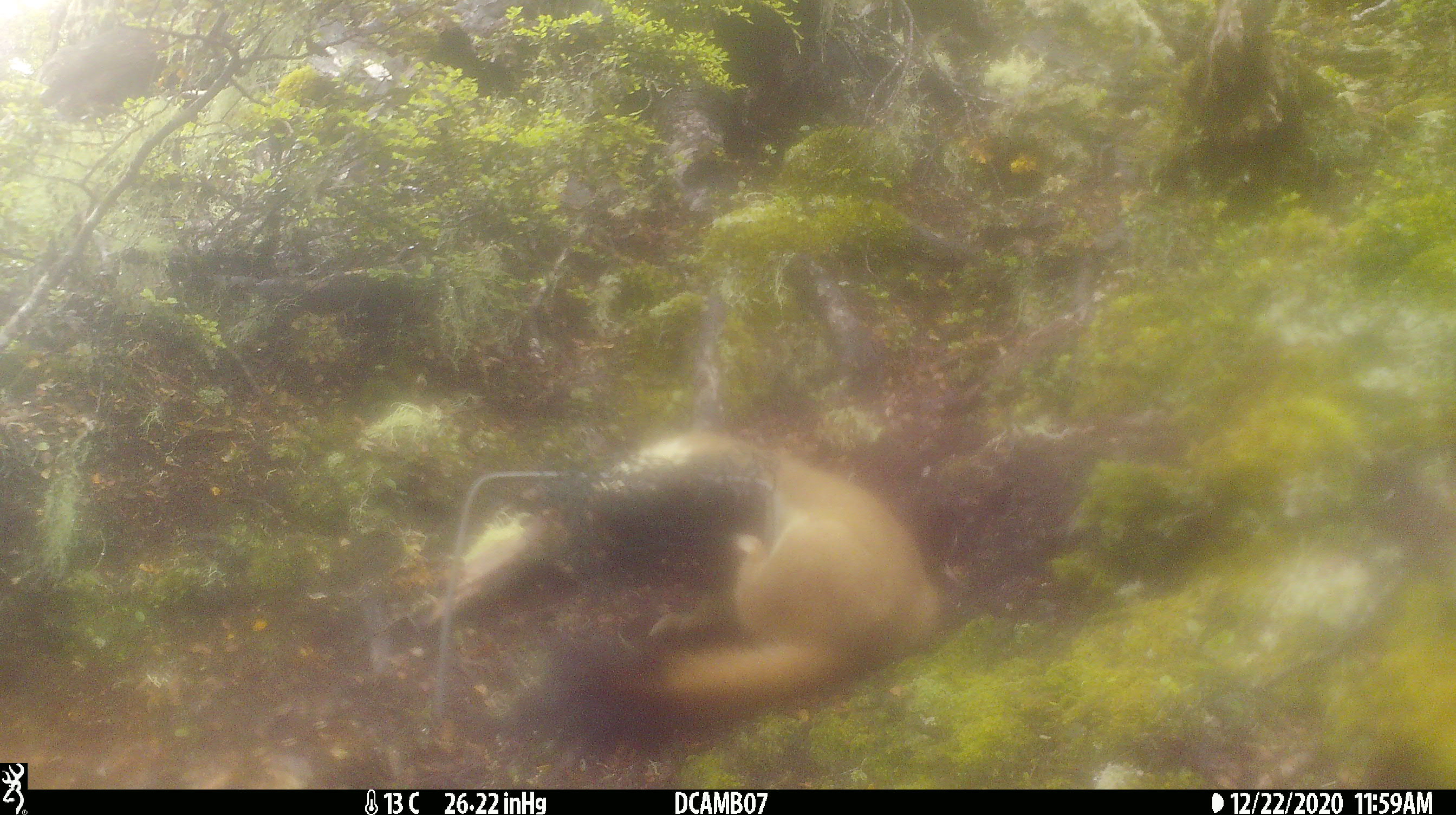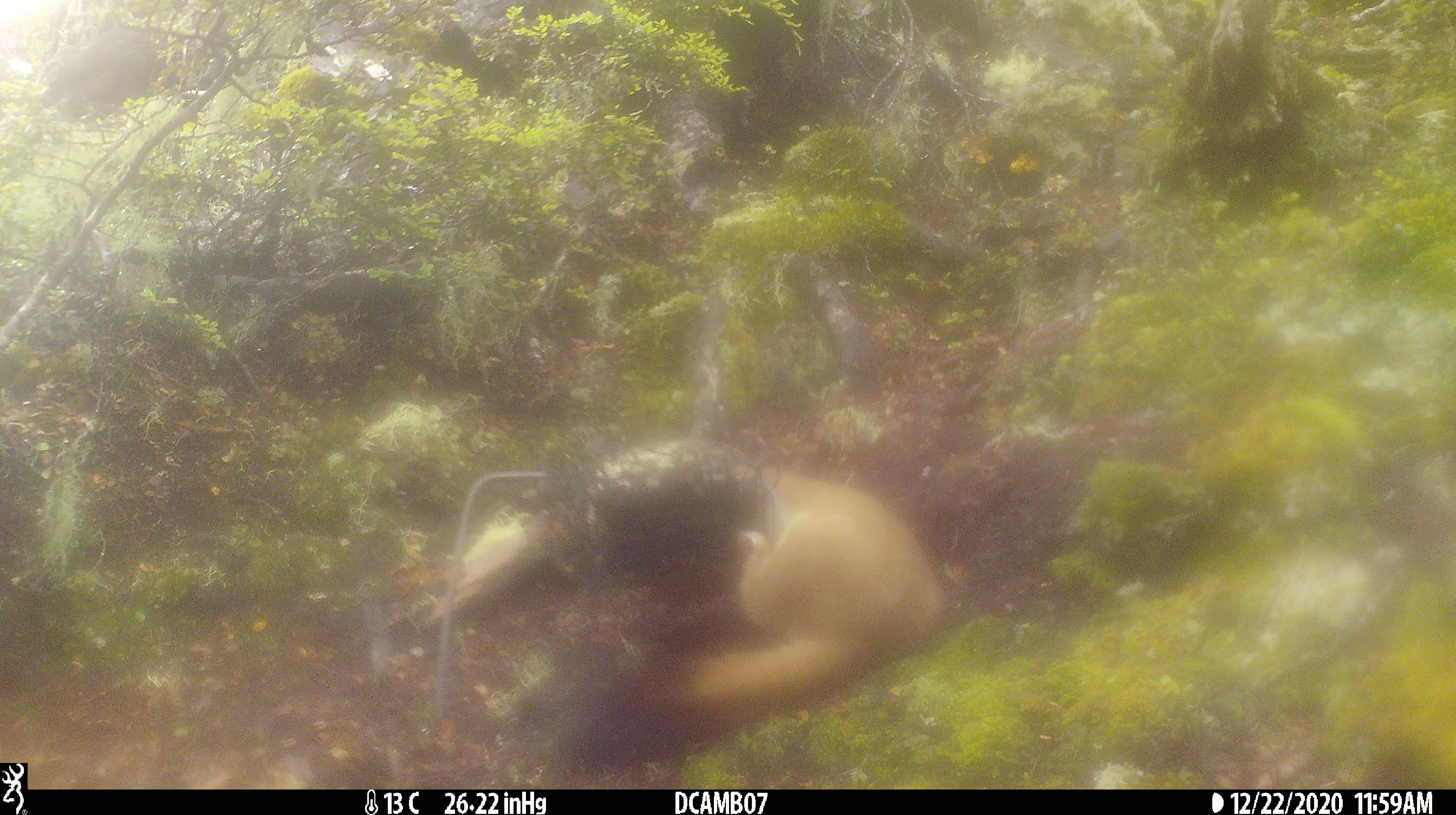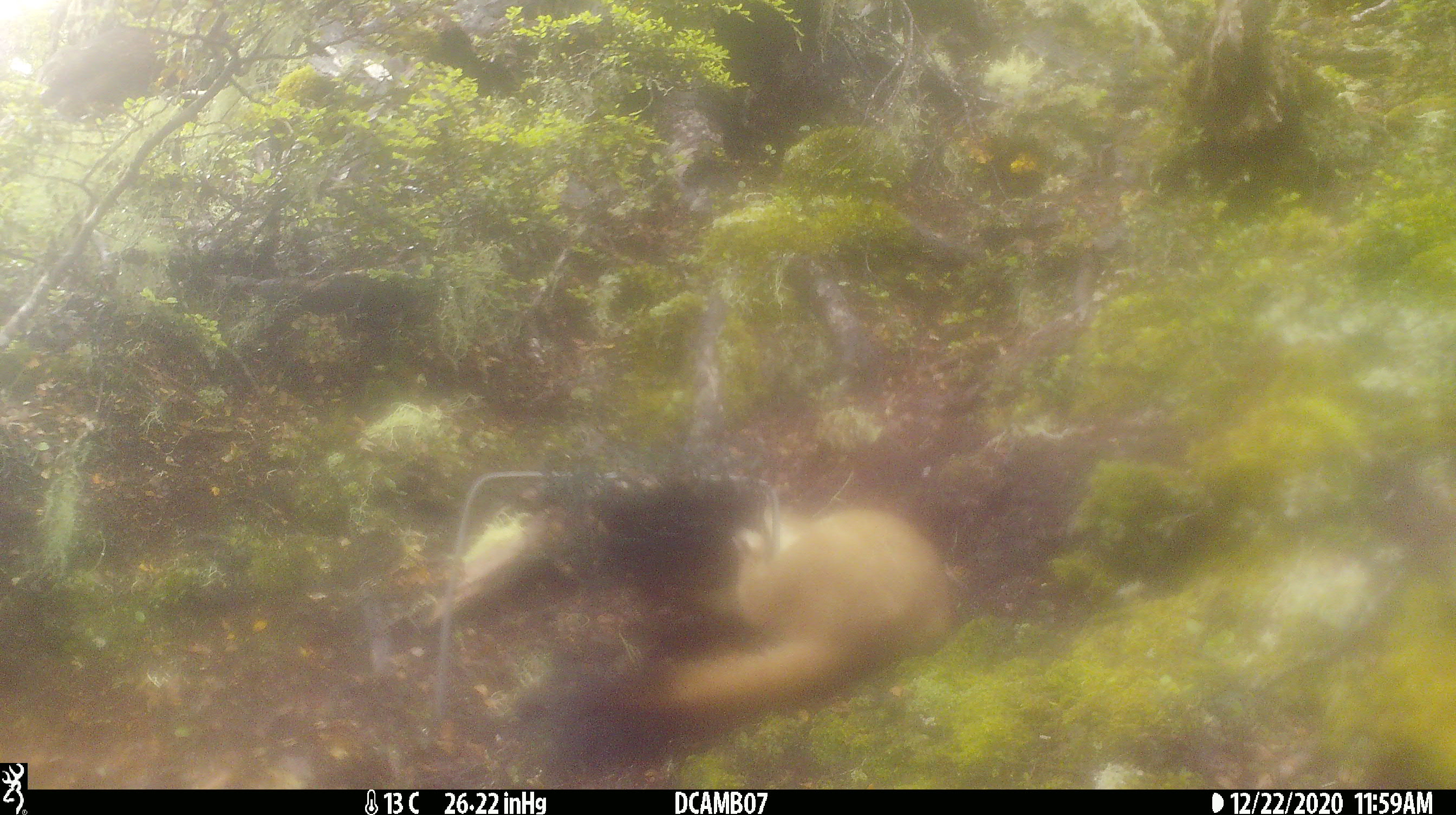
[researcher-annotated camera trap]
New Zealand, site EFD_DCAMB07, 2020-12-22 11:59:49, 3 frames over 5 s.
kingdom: Animalia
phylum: Chordata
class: Mammalia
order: Carnivora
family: Mustelidae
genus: Mustela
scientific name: Mustela erminea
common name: stoat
Stoat (Mustela erminea).